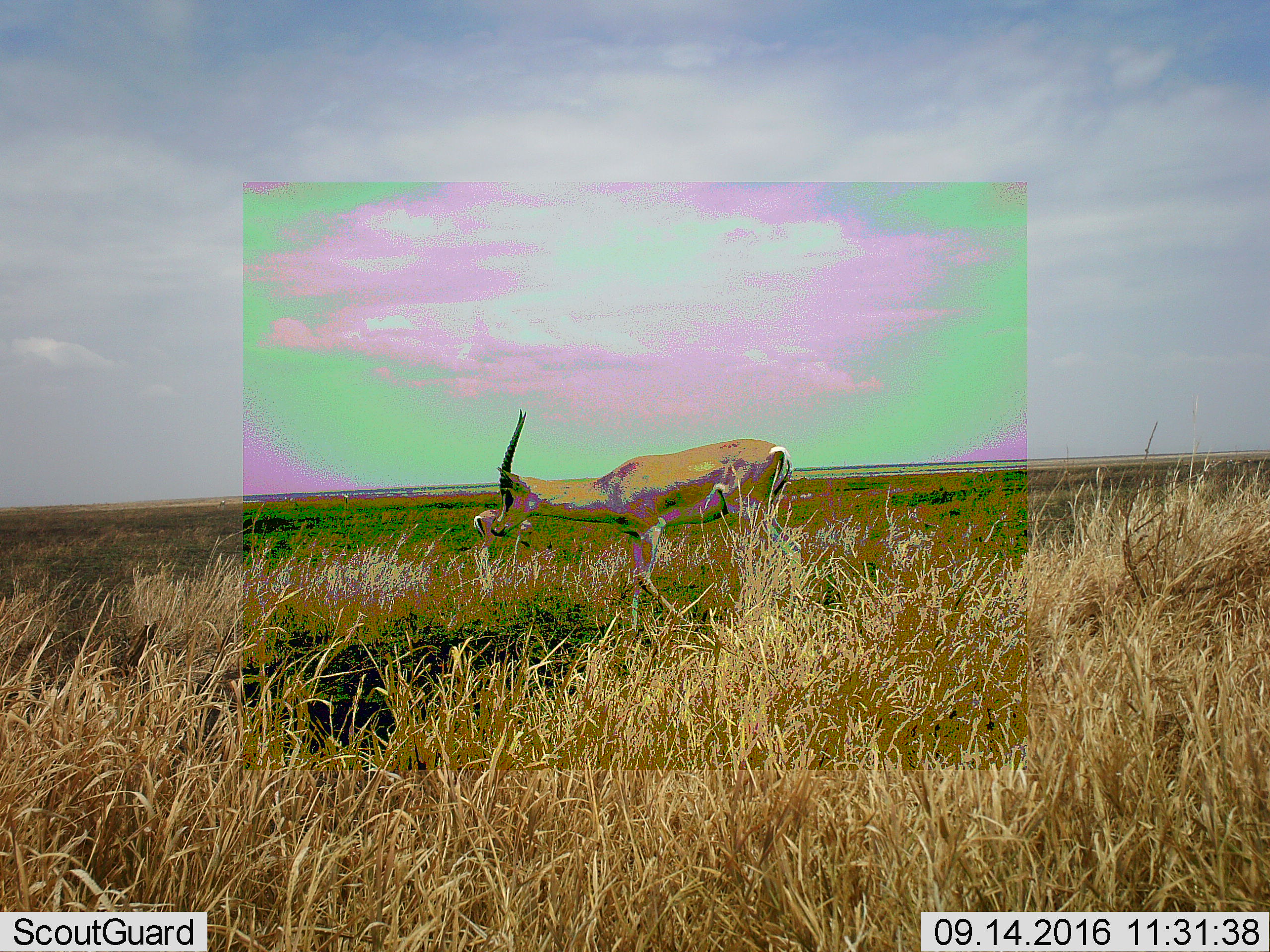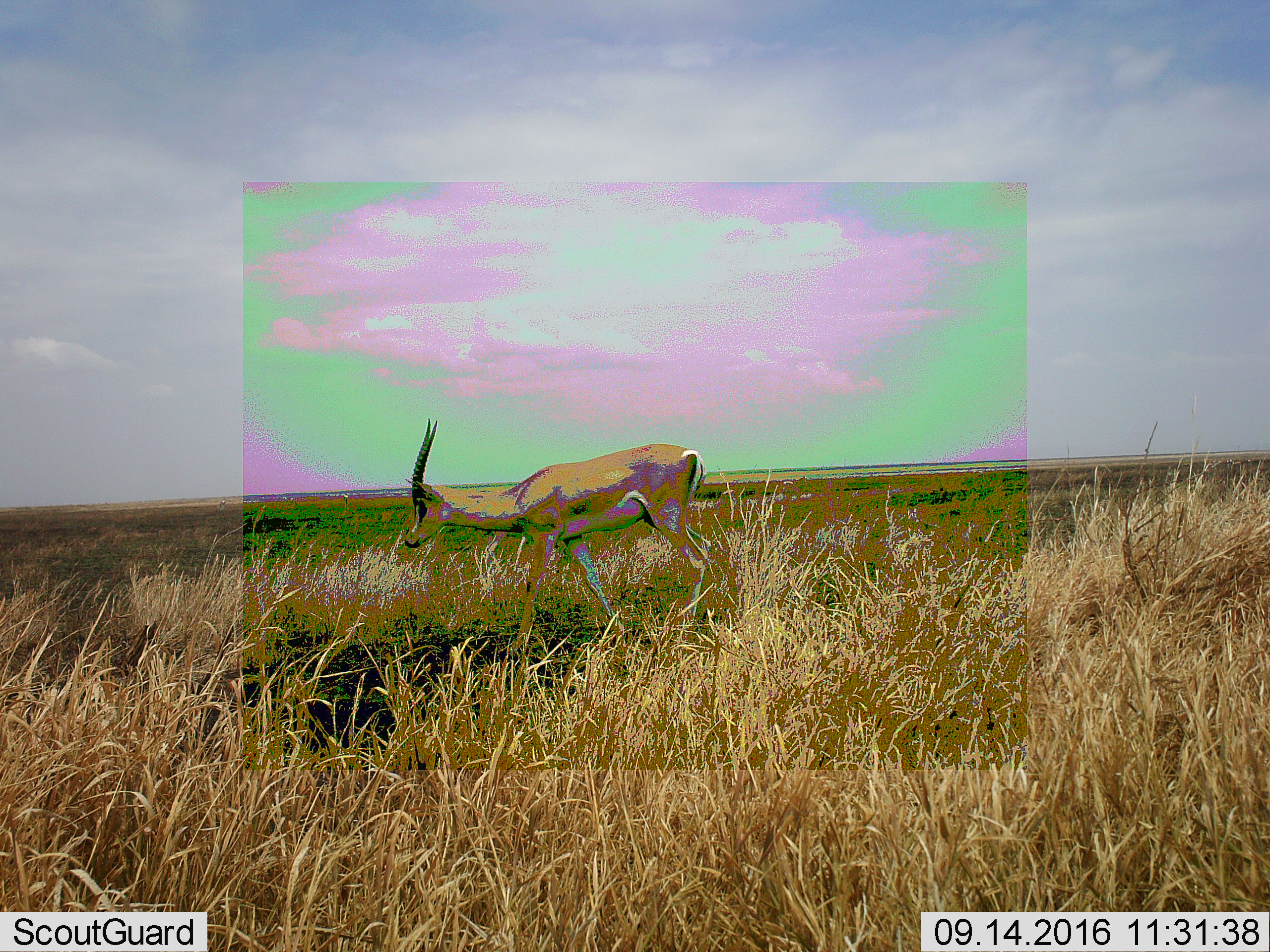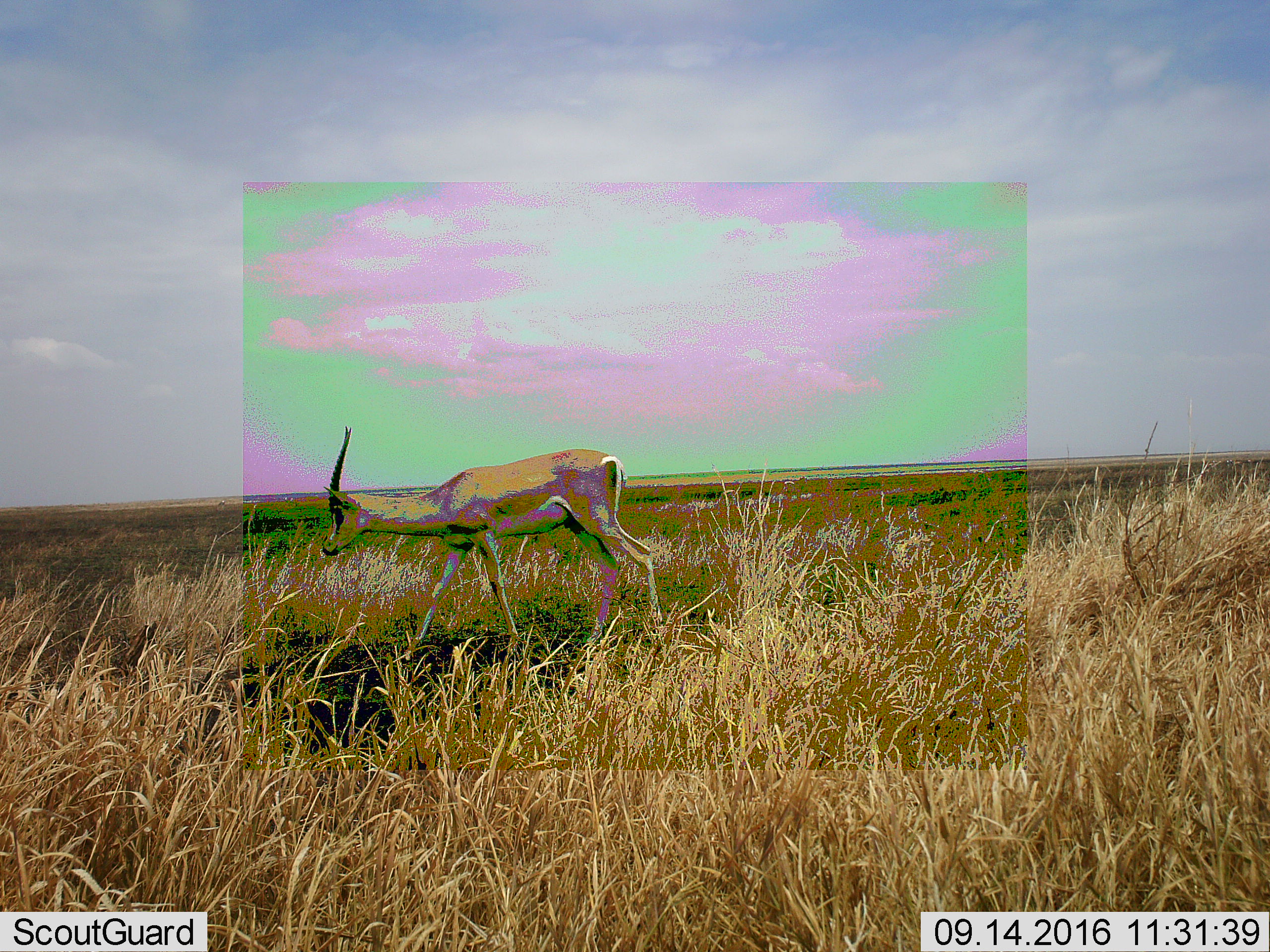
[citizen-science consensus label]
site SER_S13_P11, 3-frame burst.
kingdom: Animalia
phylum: Chordata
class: Mammalia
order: Artiodactyla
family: Bovidae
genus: Nanger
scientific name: Nanger granti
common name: grant's gazelle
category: gazellegrants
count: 2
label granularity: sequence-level